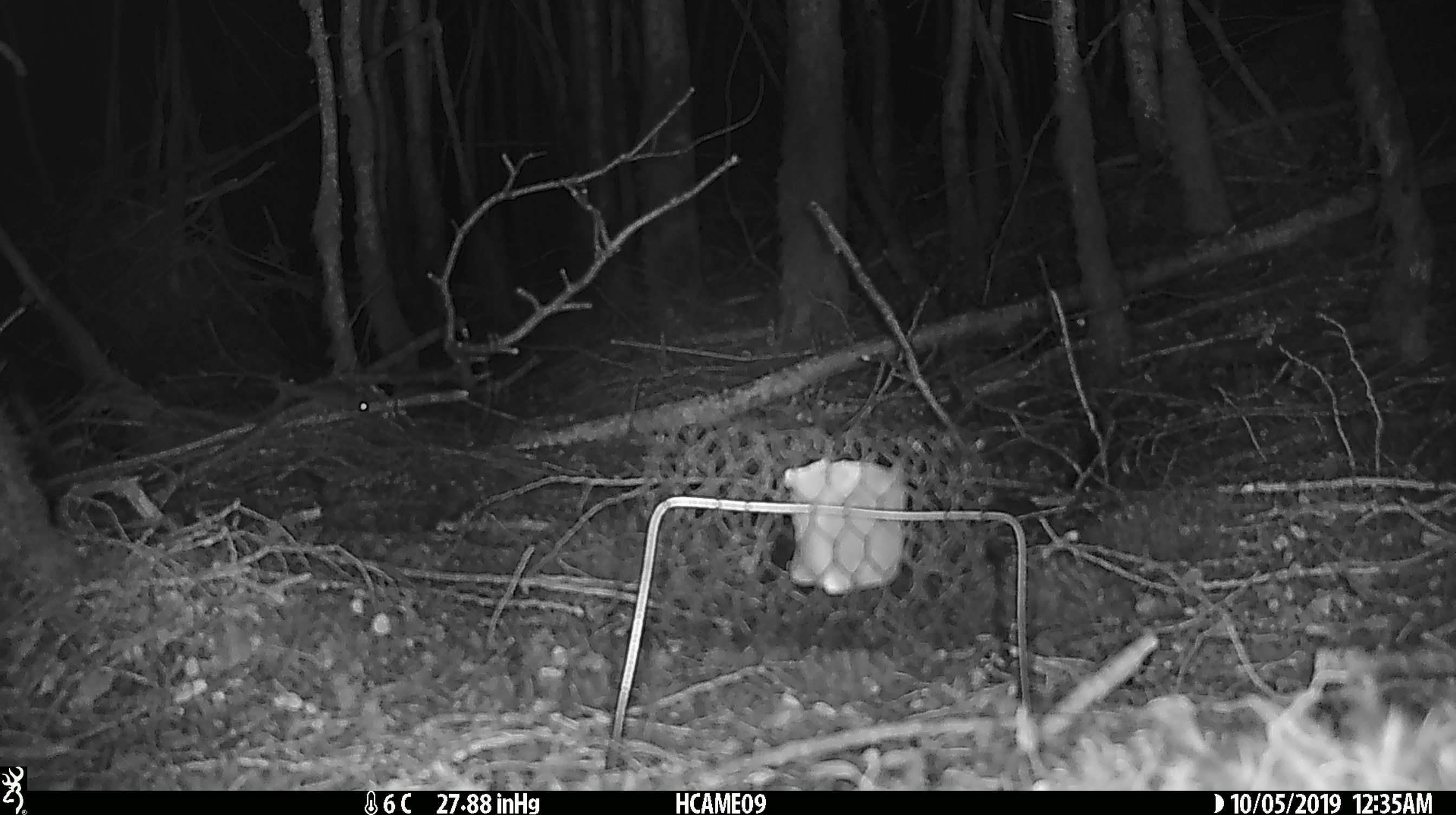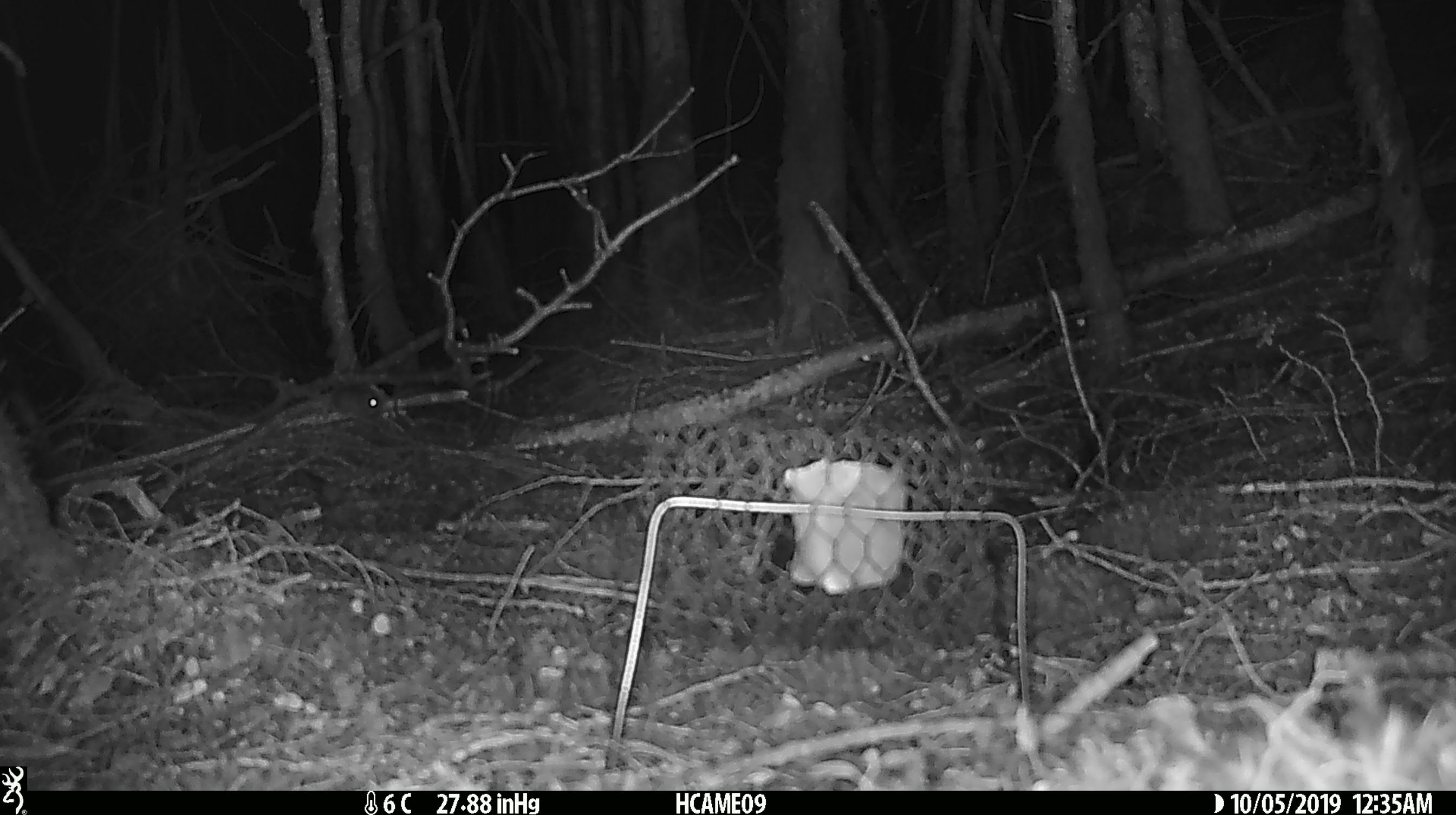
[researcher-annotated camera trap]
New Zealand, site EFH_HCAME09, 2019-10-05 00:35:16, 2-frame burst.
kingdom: Animalia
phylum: Chordata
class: Mammalia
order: Rodentia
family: Muridae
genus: Mus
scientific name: Mus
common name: mouse